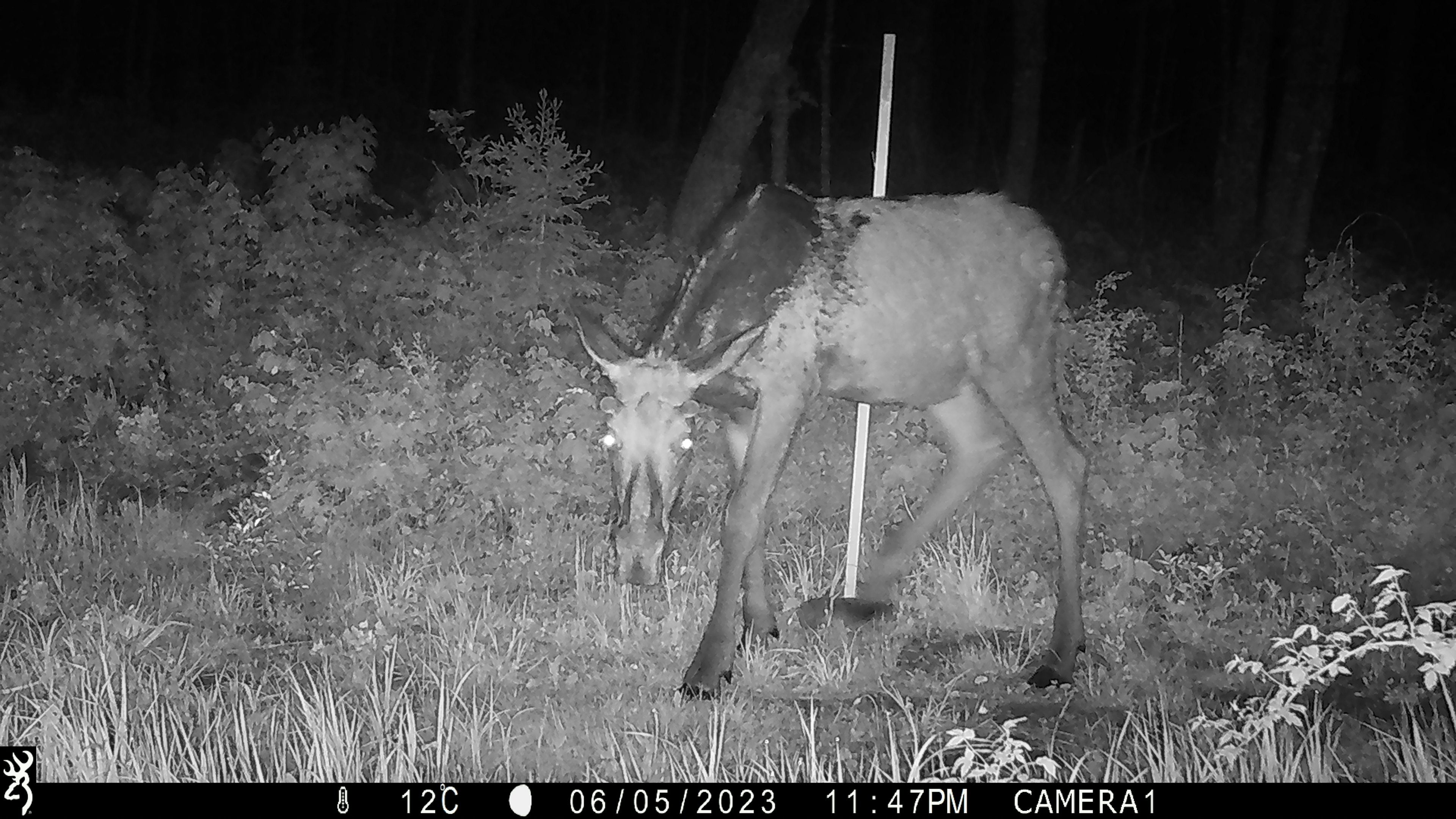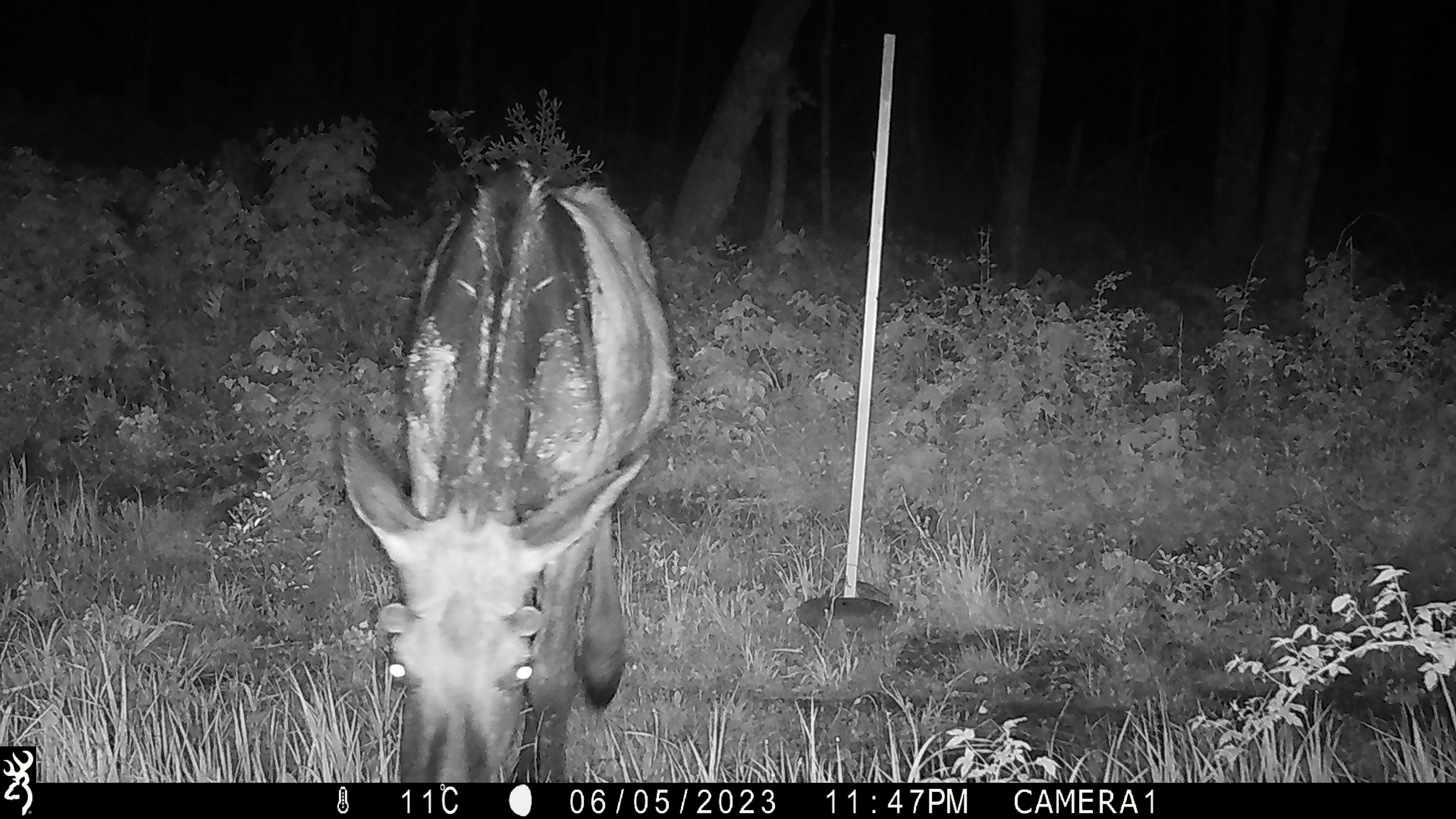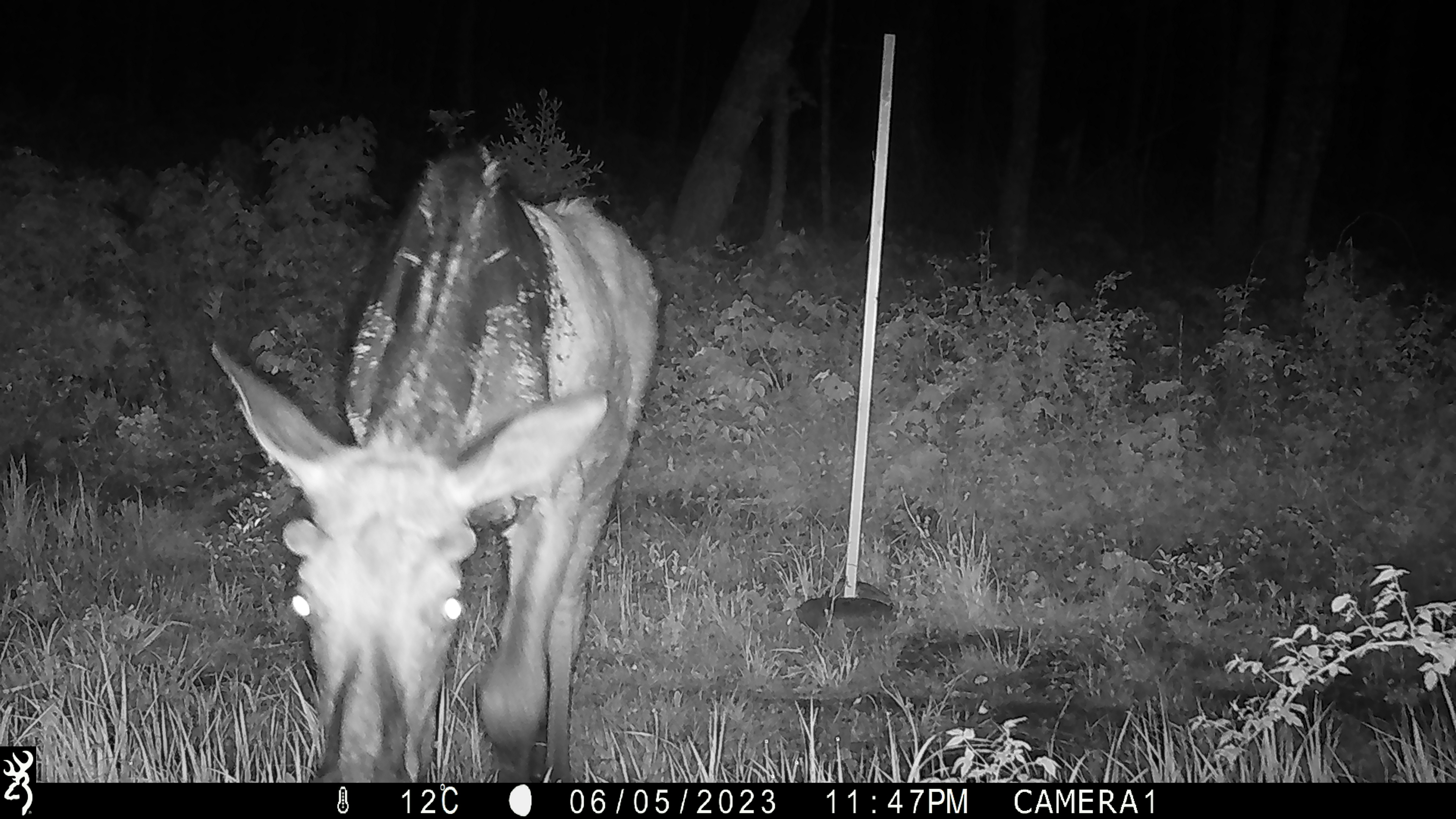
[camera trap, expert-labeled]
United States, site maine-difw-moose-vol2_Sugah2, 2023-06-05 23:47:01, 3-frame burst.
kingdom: Animalia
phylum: Chordata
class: Mammalia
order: Artiodactyla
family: Cervidae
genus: Alces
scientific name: Alces alces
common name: moose